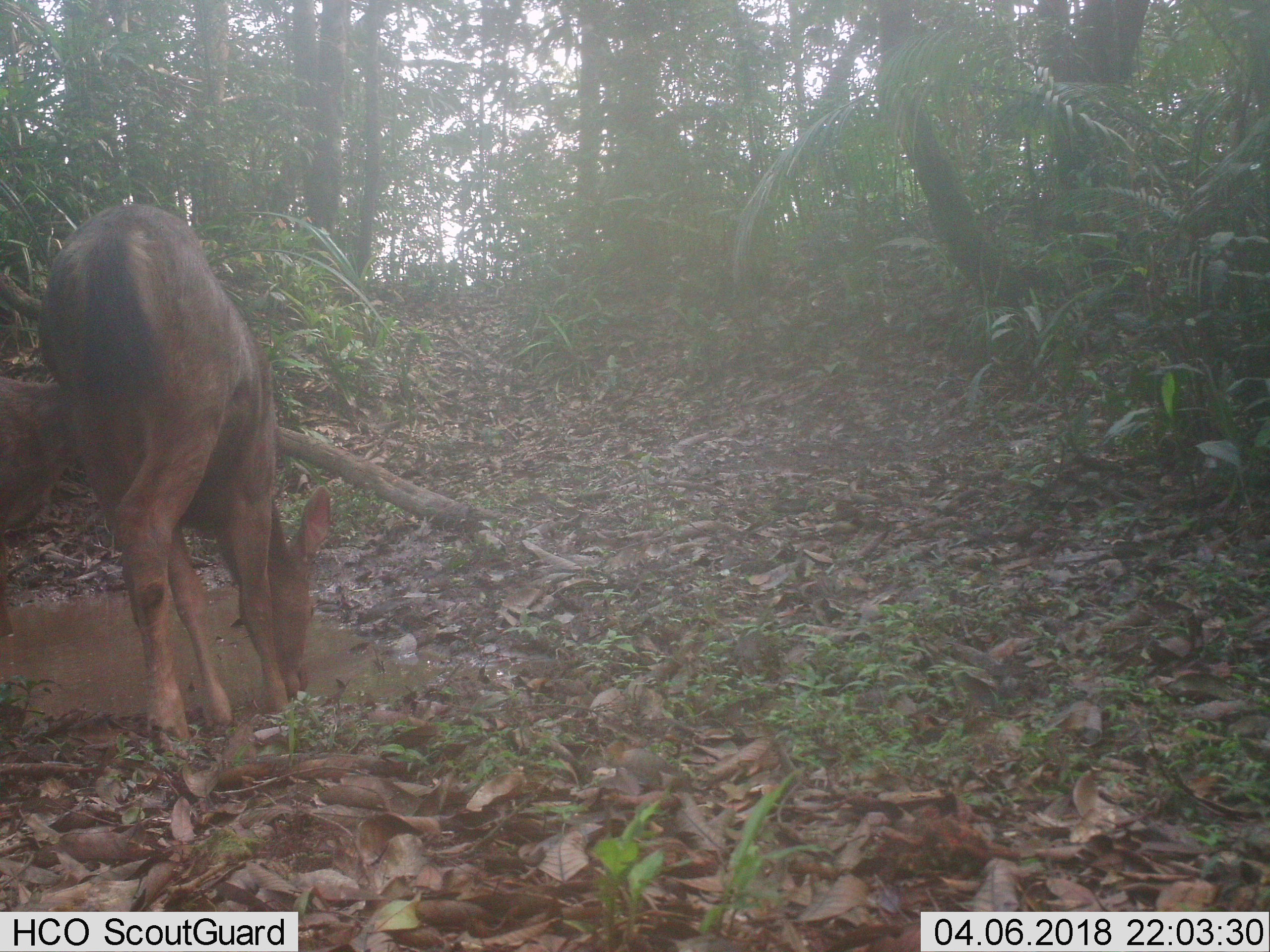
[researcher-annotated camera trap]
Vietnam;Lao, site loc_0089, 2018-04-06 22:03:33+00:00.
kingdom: Animalia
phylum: Chordata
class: Mammalia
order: Artiodactyla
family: Cervidae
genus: Rusa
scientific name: Rusa unicolor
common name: sambar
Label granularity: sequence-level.